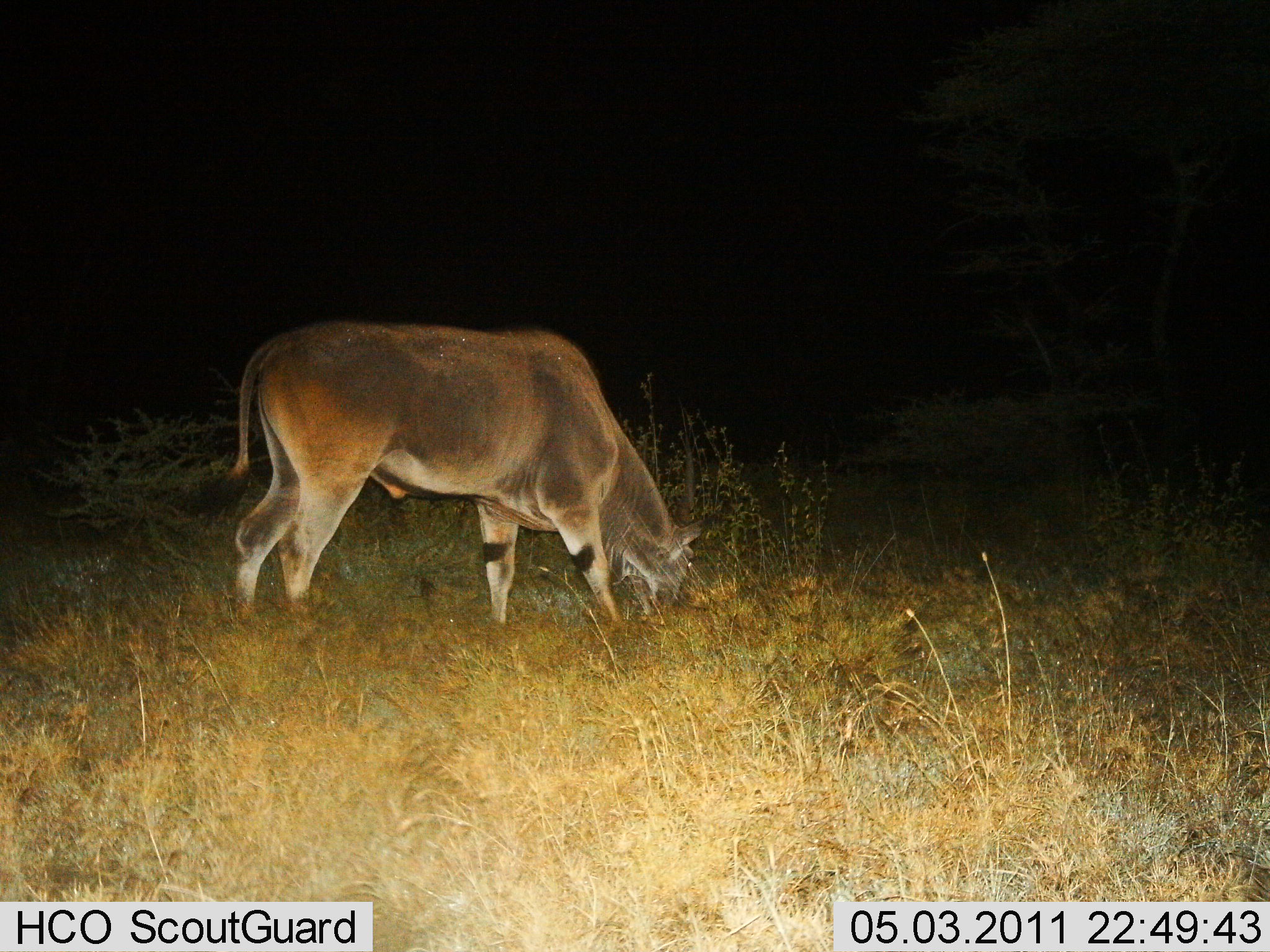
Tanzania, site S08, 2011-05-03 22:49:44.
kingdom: Animalia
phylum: Chordata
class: Mammalia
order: Artiodactyla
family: Bovidae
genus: Tragelaphus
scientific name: Tragelaphus oryx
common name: eland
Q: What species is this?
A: Eland (Tragelaphus oryx).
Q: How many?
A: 1.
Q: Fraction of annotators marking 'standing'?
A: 0%.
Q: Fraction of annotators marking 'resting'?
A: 0%.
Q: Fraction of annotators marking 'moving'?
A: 0%.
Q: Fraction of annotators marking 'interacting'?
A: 0%.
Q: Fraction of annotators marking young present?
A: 0%.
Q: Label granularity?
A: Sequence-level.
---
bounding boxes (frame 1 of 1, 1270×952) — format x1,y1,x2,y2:
animal: 201,321,709,642